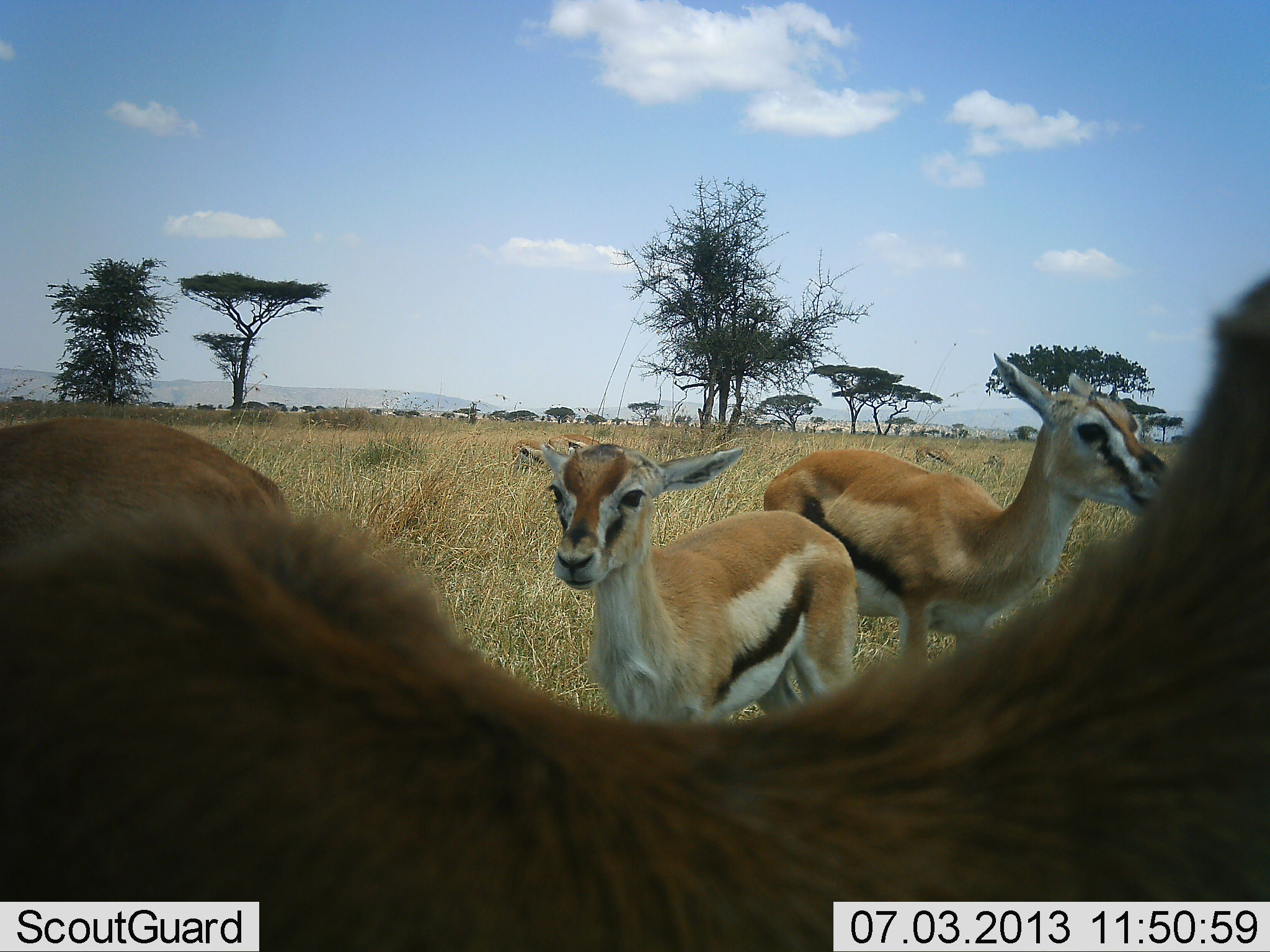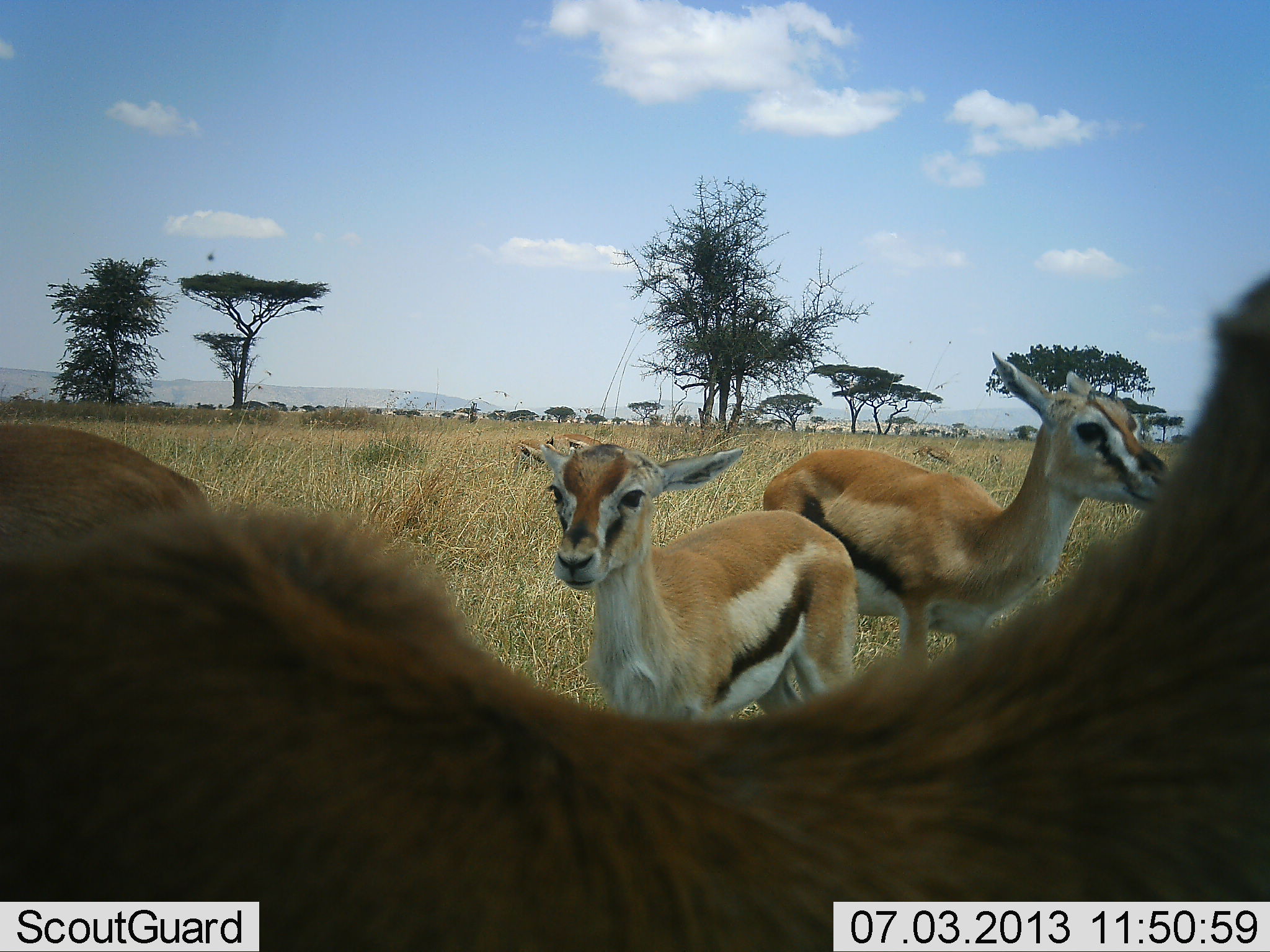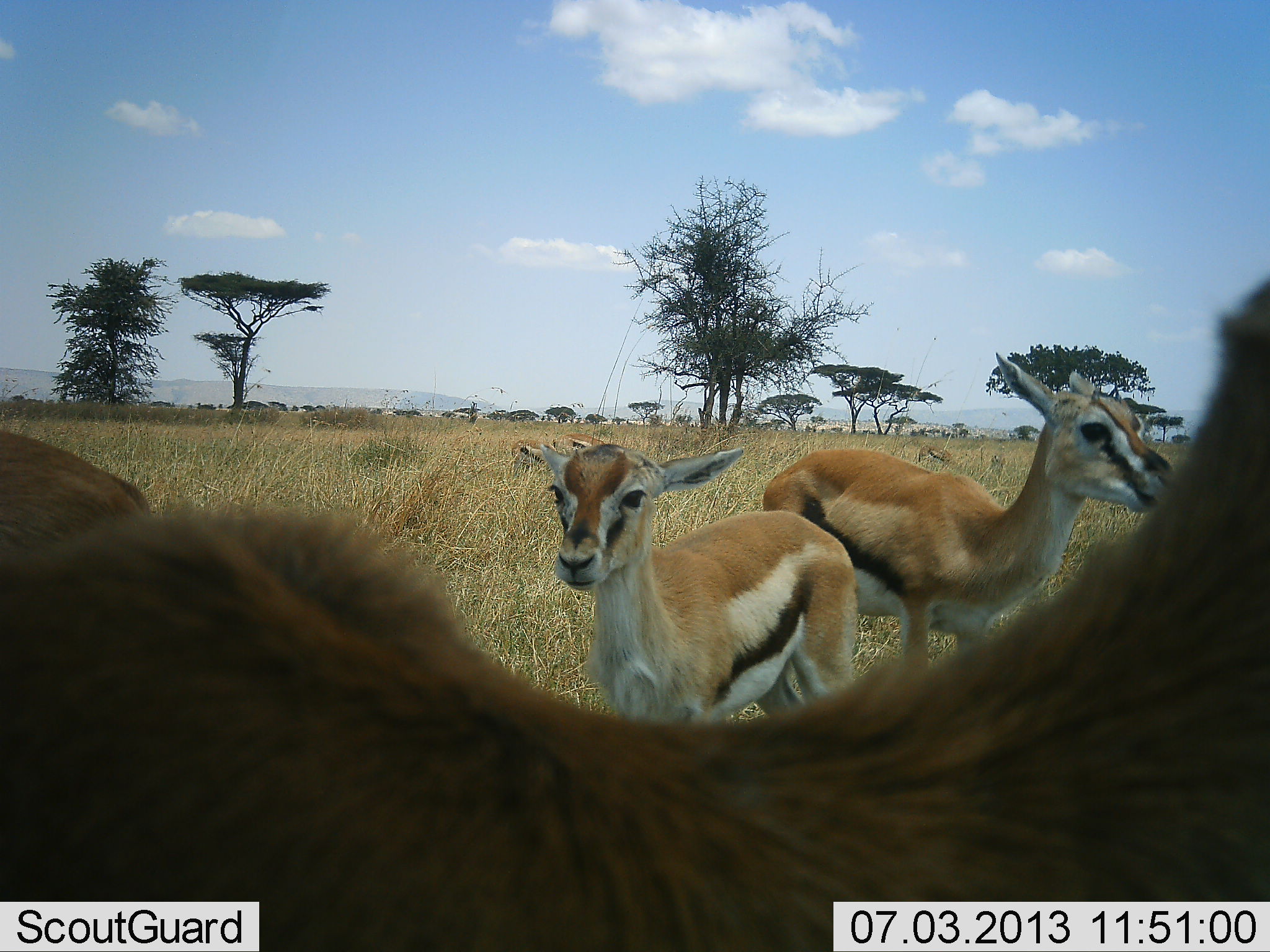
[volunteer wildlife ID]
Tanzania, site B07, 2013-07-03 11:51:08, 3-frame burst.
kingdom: Animalia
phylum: Chordata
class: Mammalia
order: Artiodactyla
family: Bovidae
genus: Eudorcas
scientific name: Eudorcas thomsonii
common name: thomson's gazelle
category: gazellethomsons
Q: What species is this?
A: Gazellethomsons (thomson's gazelle) (Eudorcas thomsonii).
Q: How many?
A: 4.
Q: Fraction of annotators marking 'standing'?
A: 96%.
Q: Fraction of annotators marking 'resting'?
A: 8%.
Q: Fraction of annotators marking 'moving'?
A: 8%.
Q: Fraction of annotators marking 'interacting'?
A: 8%.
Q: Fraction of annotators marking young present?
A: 32%.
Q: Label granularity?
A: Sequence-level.